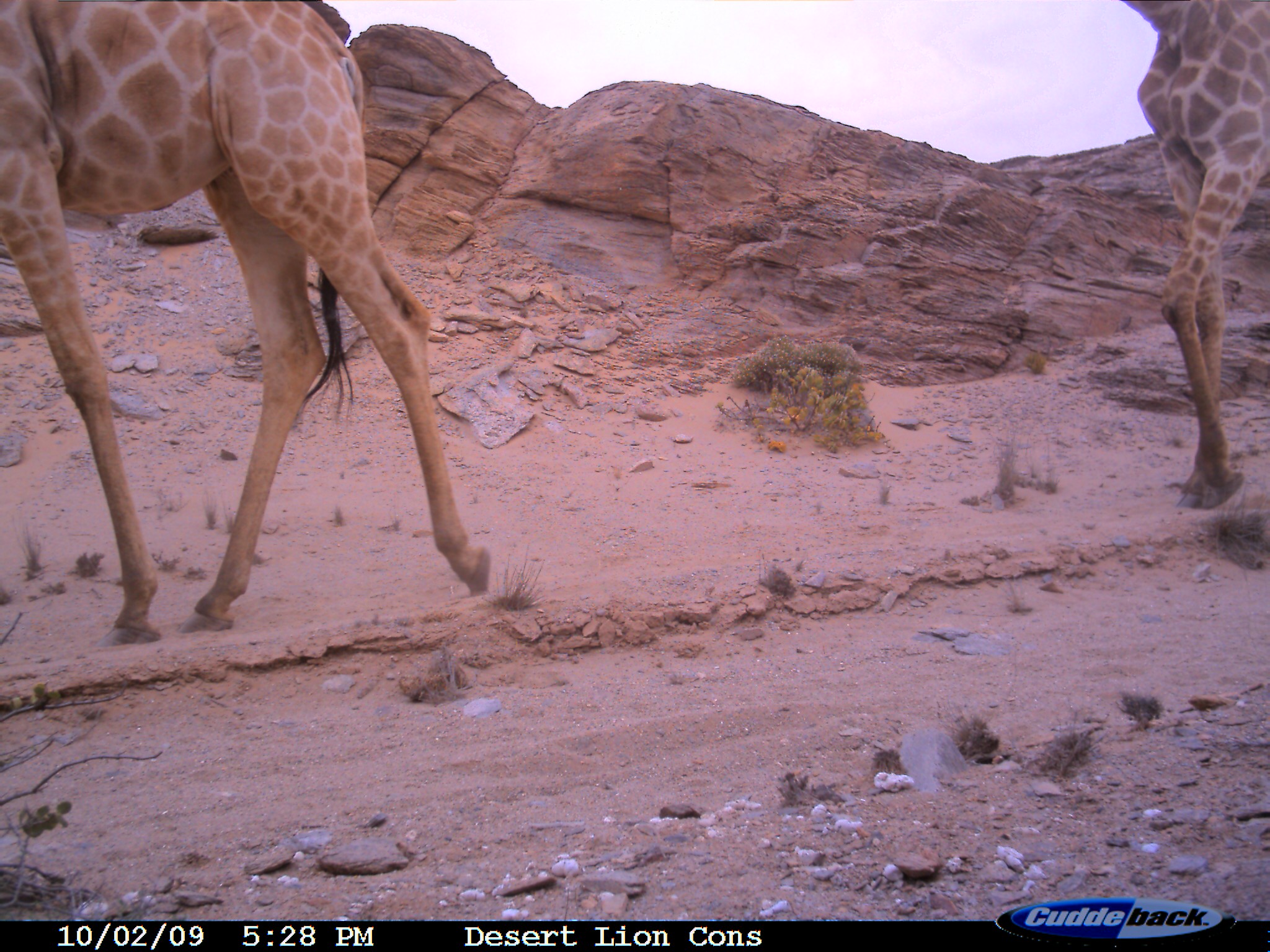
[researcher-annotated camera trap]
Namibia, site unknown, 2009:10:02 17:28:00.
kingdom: Animalia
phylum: Chordata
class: Mammalia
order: Artiodactyla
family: Giraffidae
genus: Giraffa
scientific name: Giraffa camelopardalis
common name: giraffe